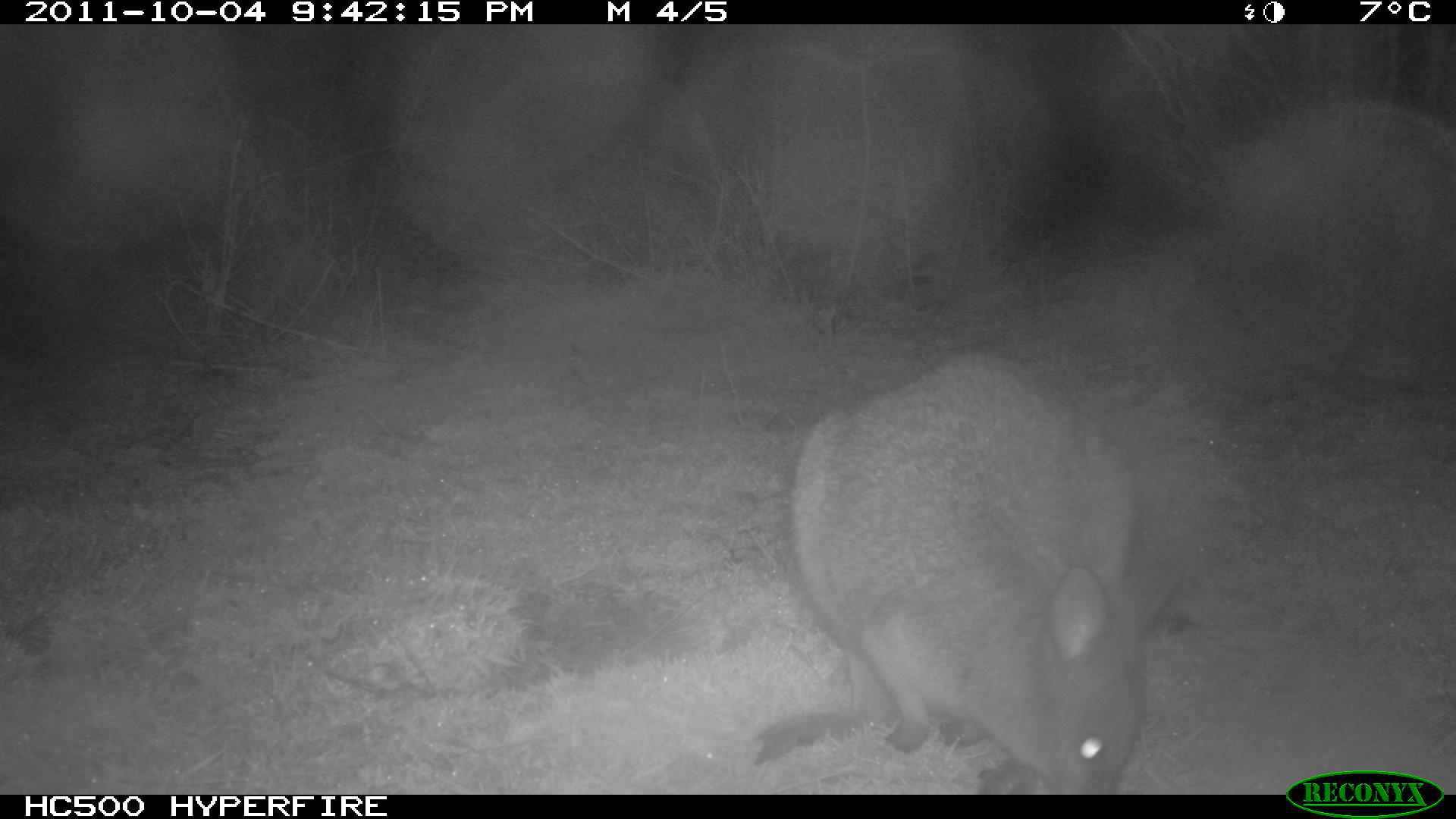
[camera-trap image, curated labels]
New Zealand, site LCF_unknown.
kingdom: Animalia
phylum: Chordata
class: Mammalia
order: Diprotodontia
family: Macropodidae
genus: Notamacropus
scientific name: Notamacropus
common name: wallaby